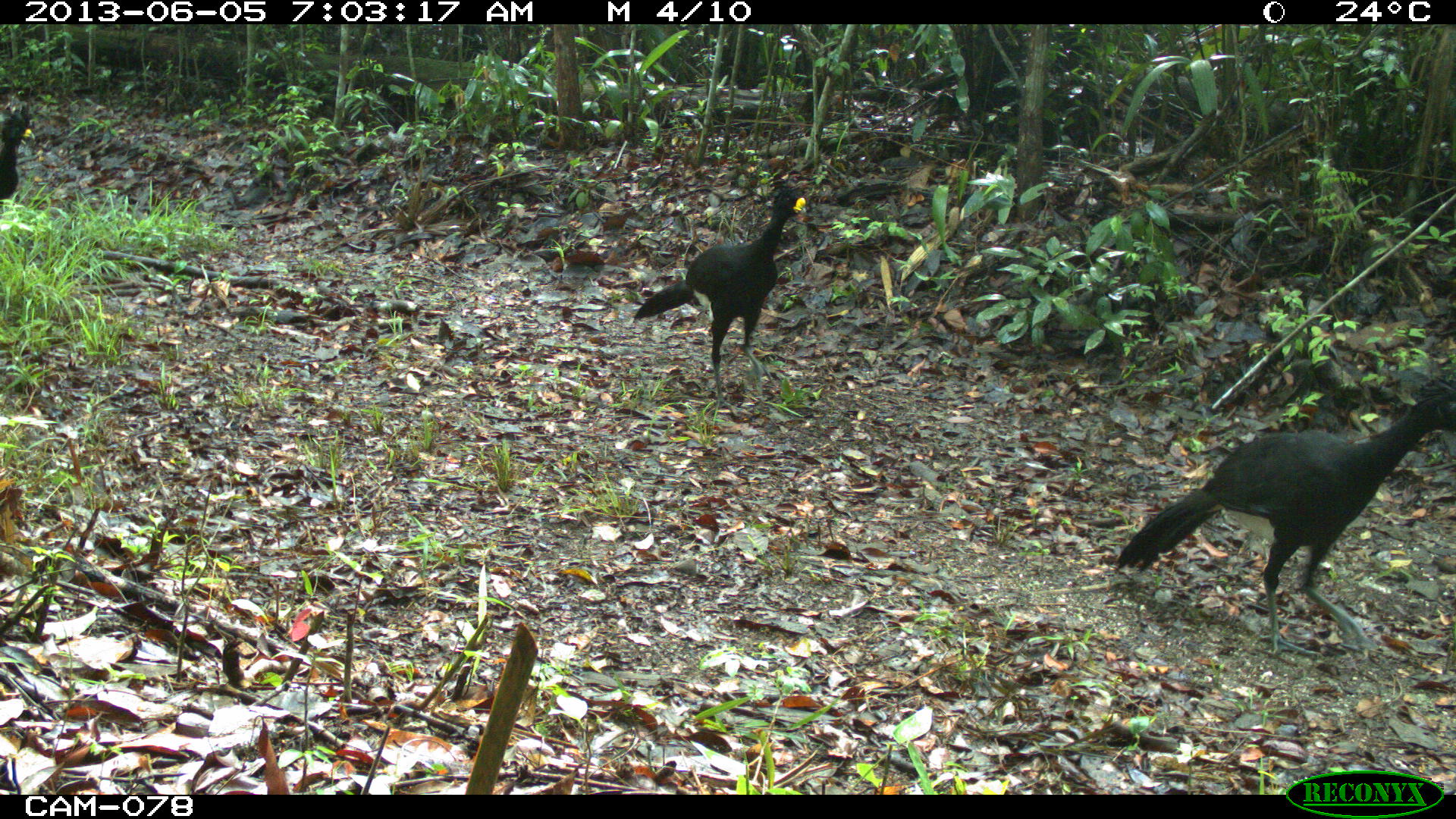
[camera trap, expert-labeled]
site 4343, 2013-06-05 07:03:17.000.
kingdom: Animalia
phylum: Chordata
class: Aves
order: Galliformes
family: Cracidae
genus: Crax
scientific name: Crax rubra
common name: great curassow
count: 3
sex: male